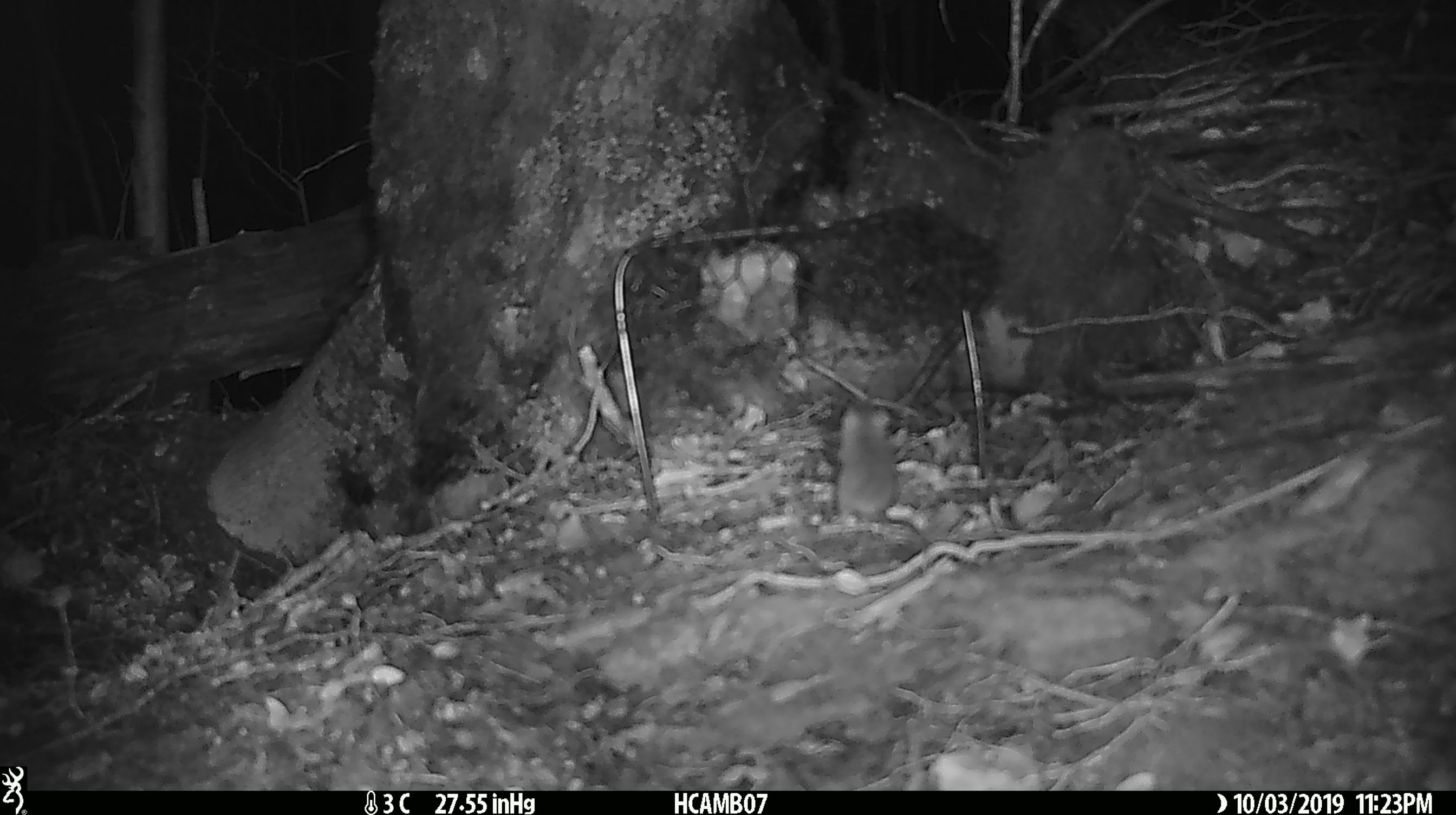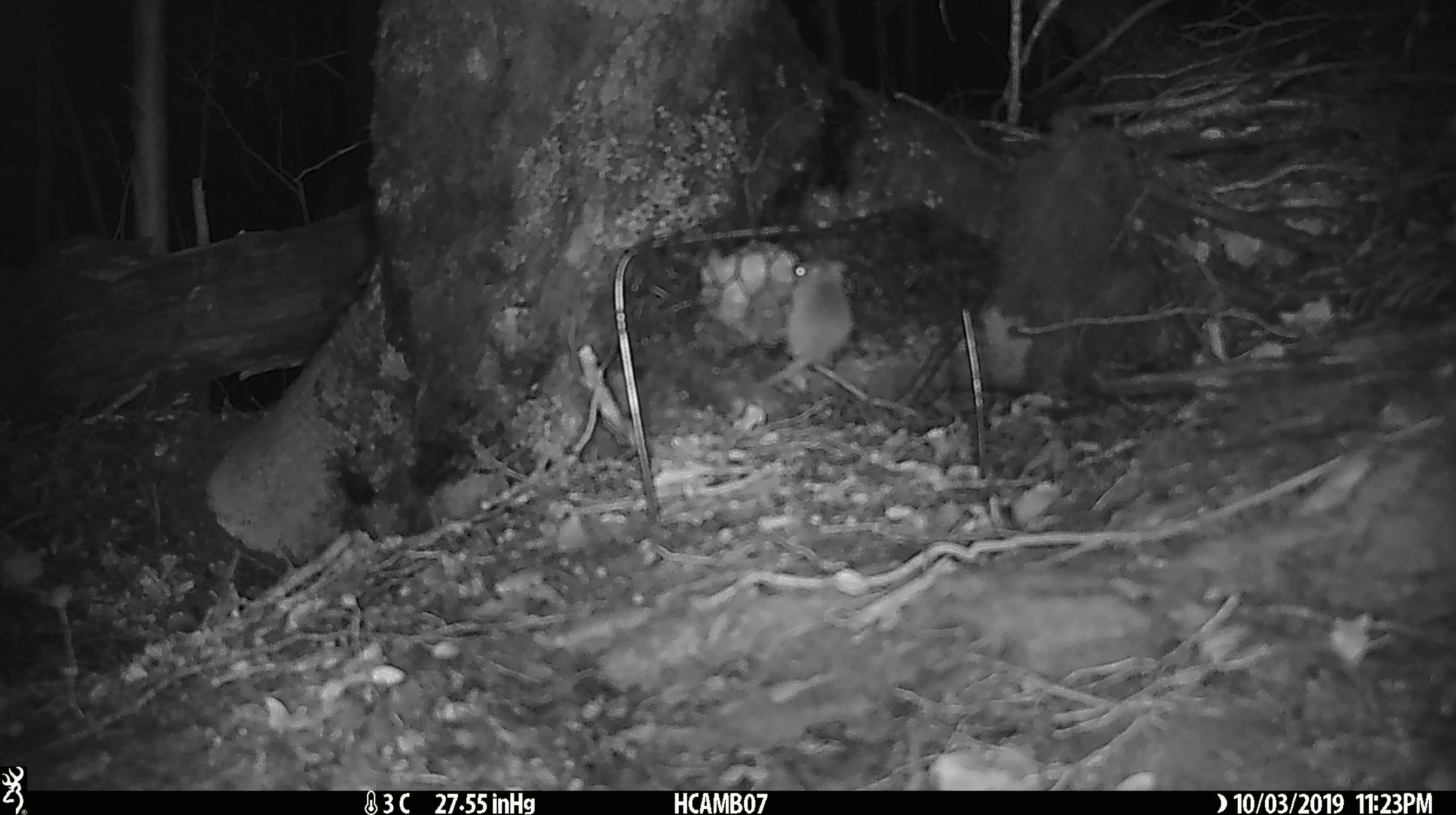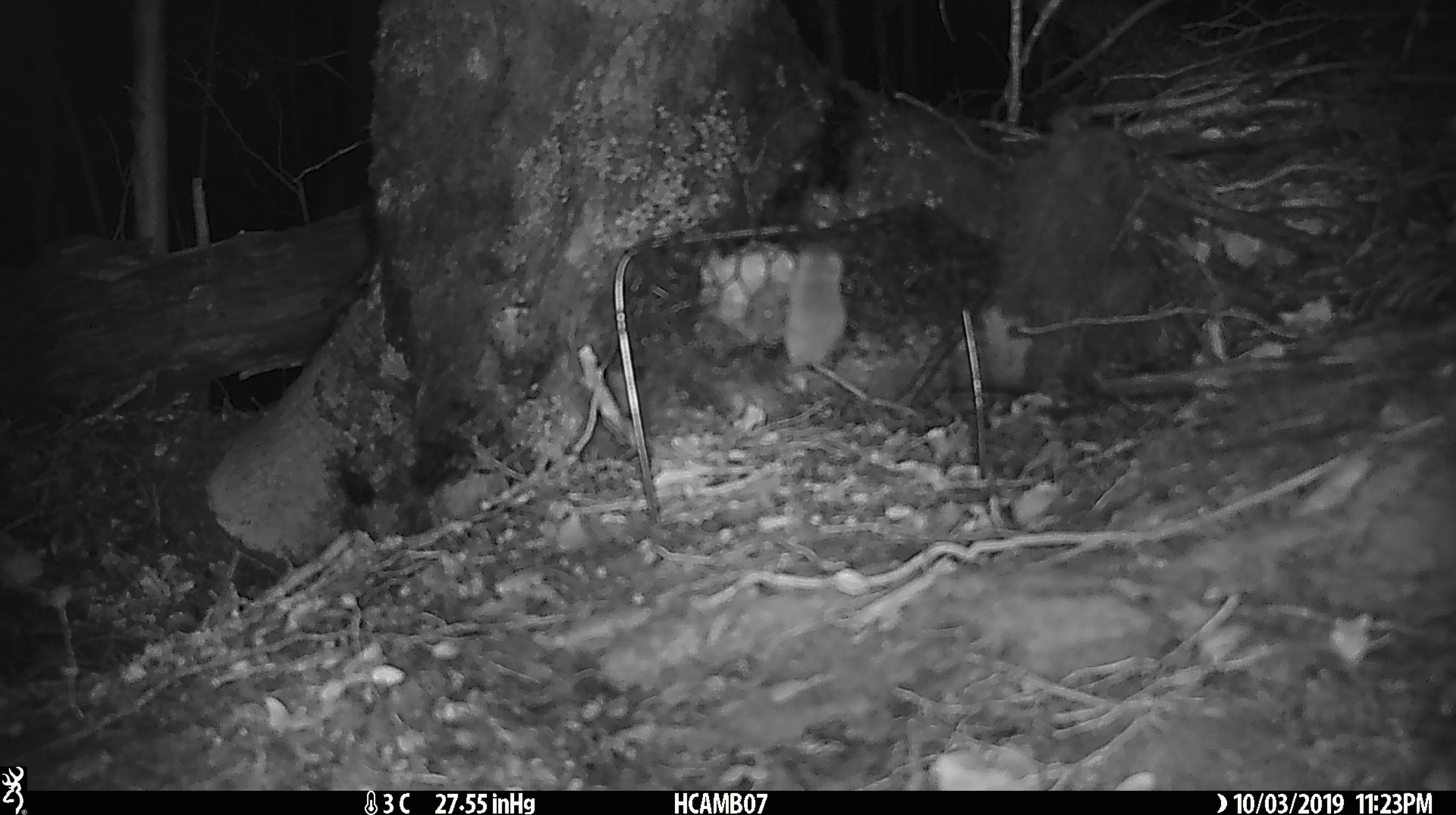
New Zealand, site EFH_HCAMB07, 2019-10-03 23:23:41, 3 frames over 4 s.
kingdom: Animalia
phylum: Chordata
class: Mammalia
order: Rodentia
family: Muridae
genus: Mus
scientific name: Mus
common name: mouse